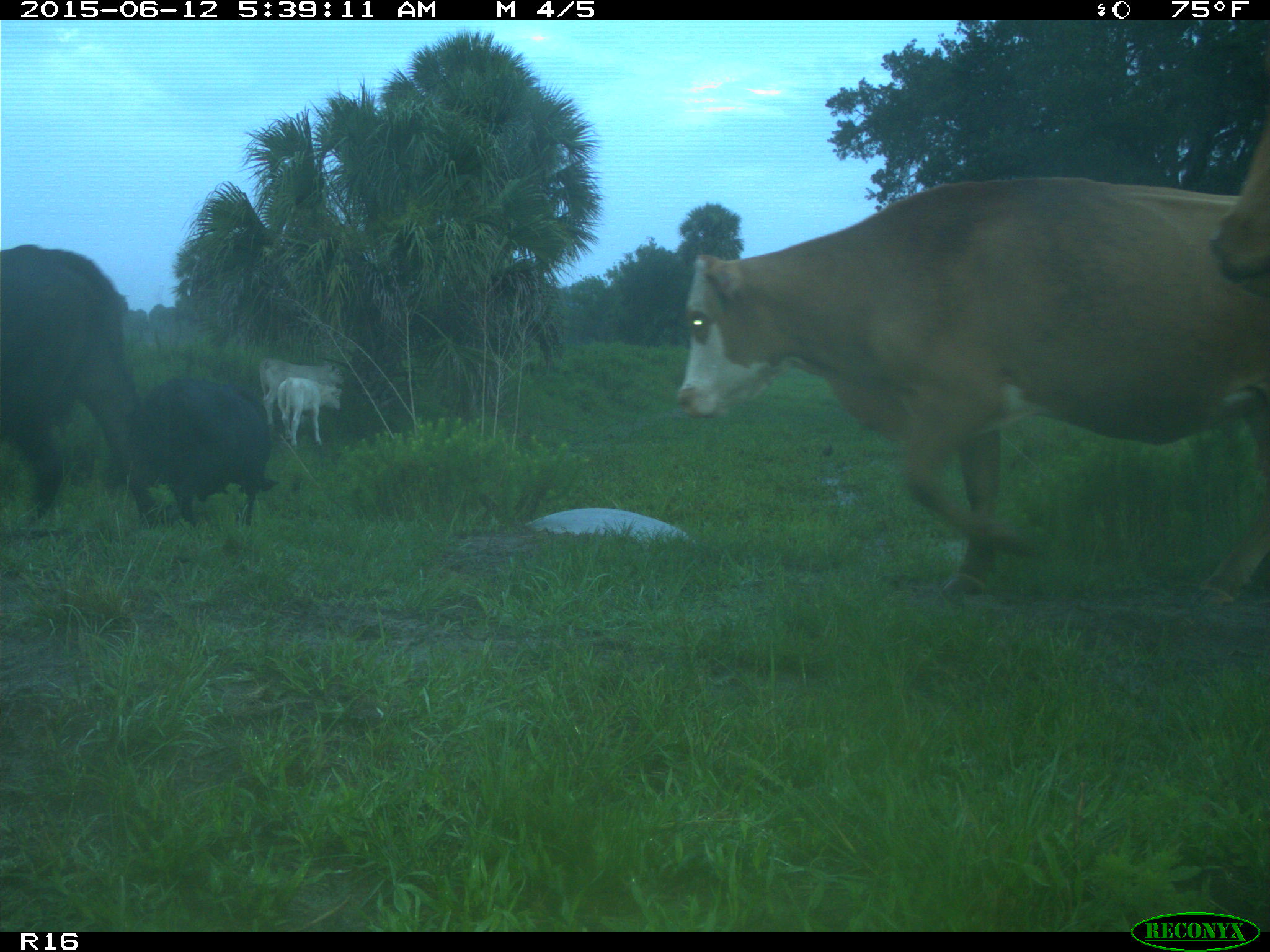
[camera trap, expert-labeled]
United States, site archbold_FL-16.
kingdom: Animalia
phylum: Chordata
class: Mammalia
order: Artiodactyla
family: Bovidae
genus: Bos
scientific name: Bos taurus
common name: domestic cow